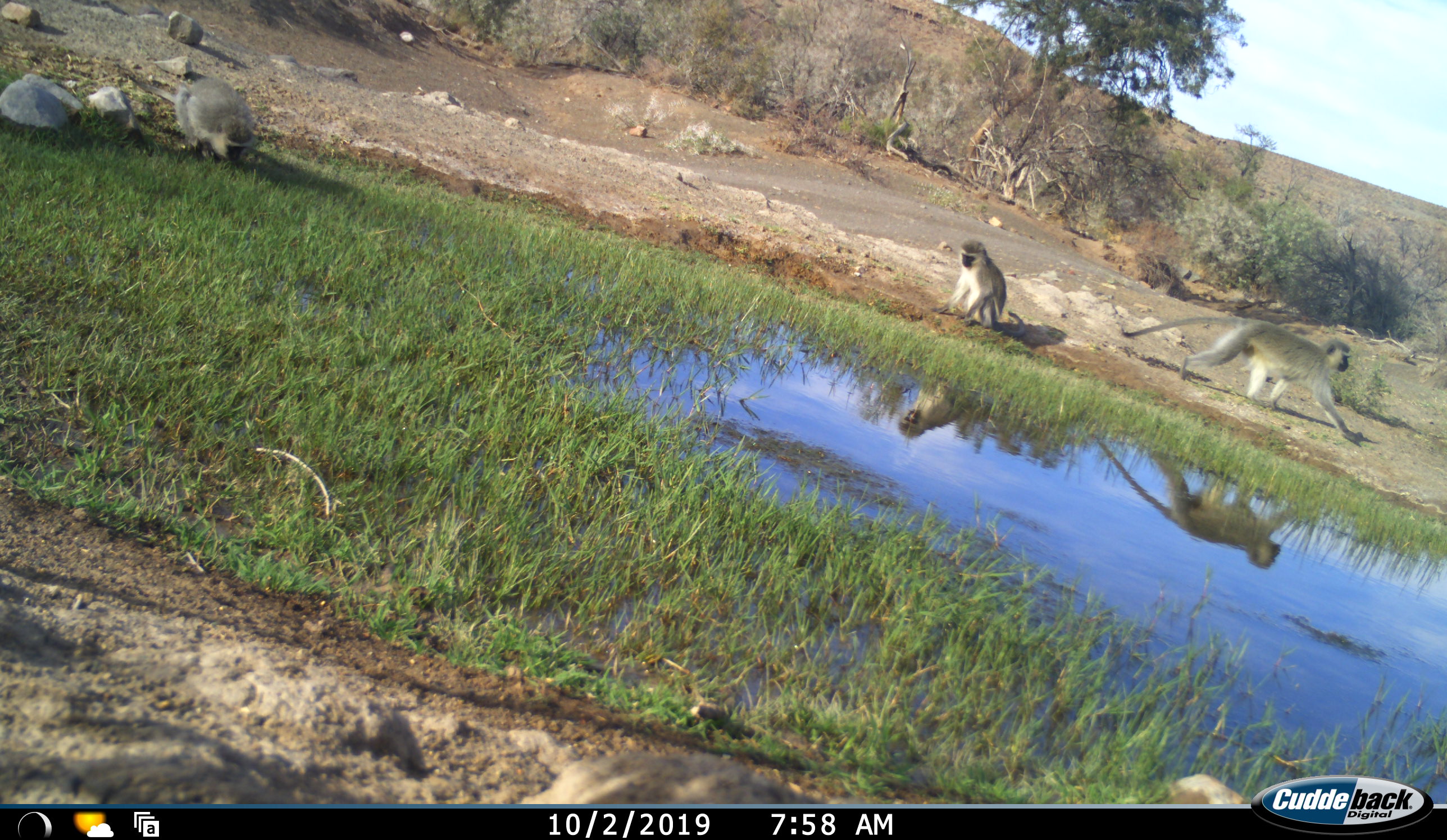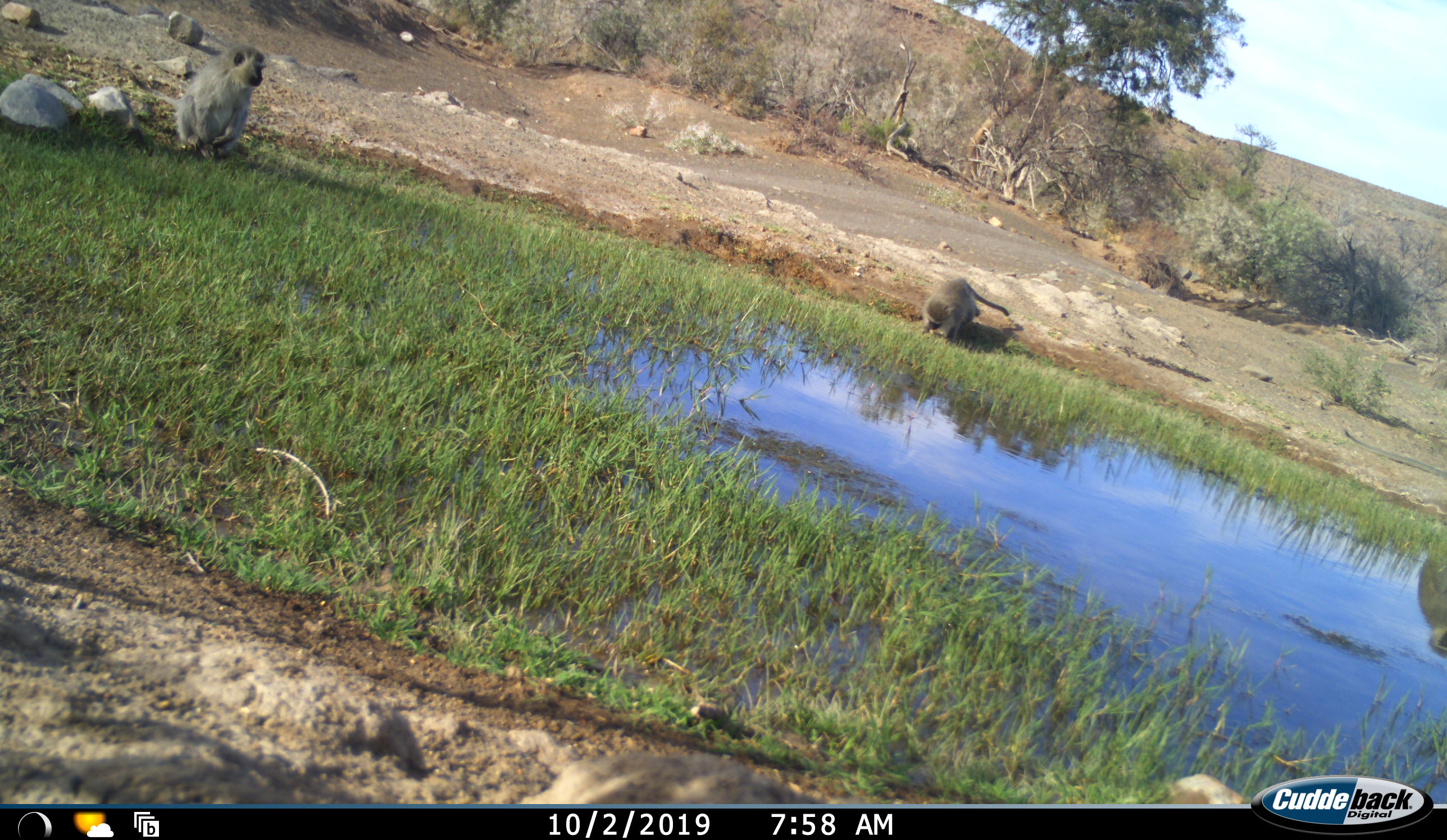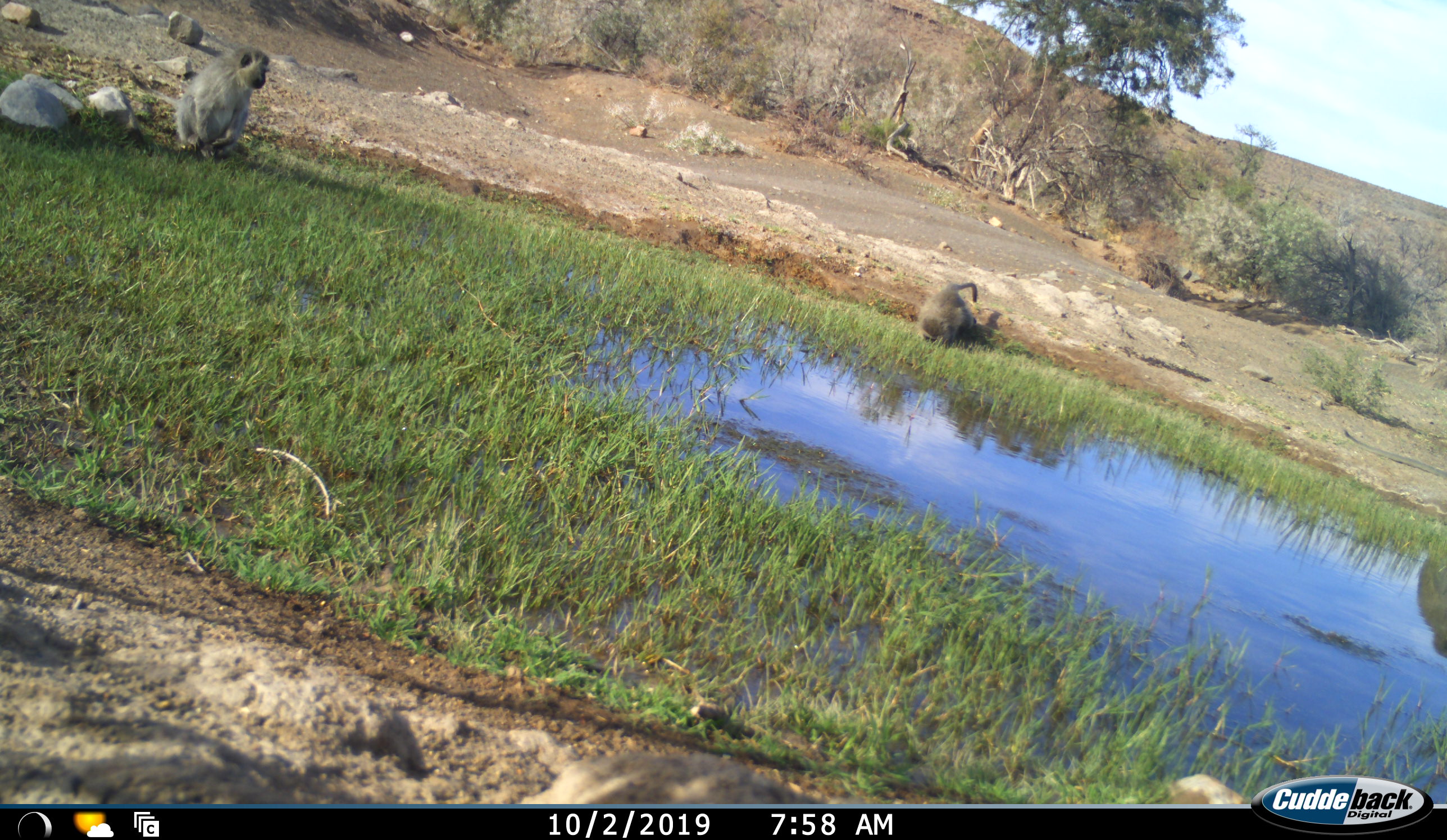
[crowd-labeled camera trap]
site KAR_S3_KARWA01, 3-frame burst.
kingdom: Animalia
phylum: Chordata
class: Mammalia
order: Primates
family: Cercopithecidae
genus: Chlorocebus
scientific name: Chlorocebus pygerythrus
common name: vervet monkey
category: monkeyvervet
Monkeyvervet (vervet monkey) (Chlorocebus pygerythrus), count 3. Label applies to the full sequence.